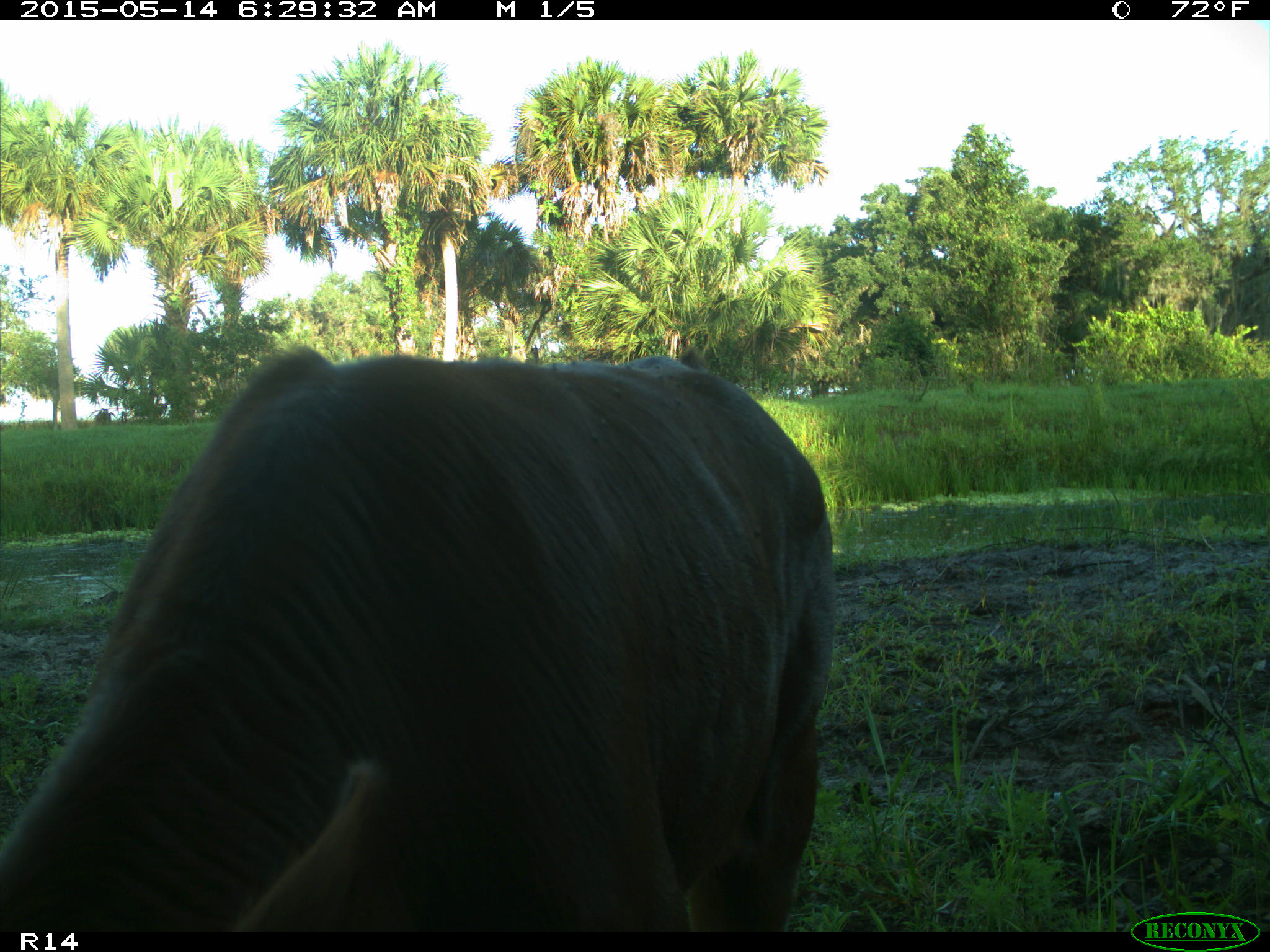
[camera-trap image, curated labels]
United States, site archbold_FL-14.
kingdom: Animalia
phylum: Chordata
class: Mammalia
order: Artiodactyla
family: Bovidae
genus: Bos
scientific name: Bos taurus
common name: domestic cow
Bos taurus (domestic cow).